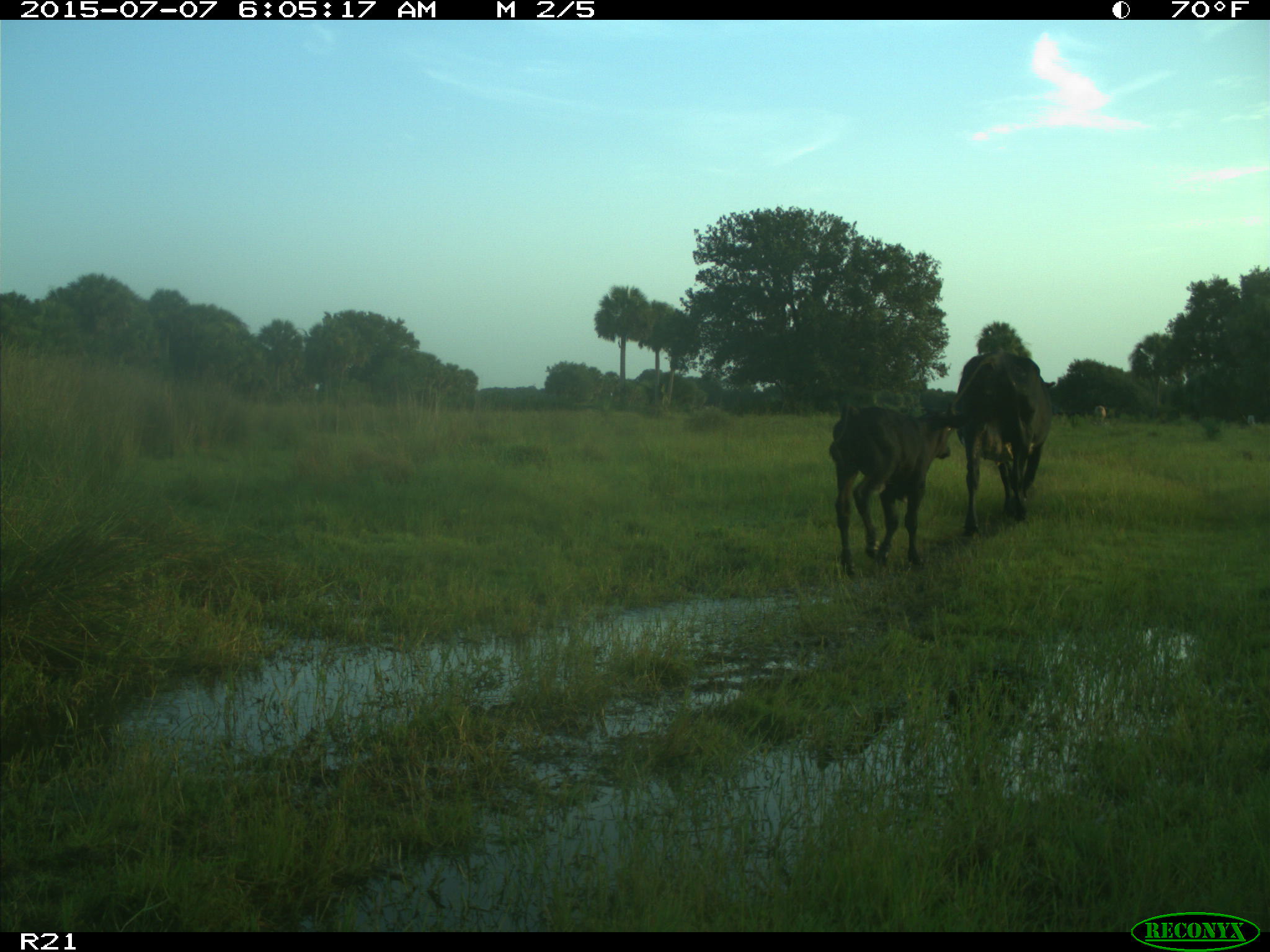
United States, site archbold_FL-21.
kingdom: Animalia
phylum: Chordata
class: Mammalia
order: Artiodactyla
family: Bovidae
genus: Bos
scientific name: Bos taurus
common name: domestic cow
Bos taurus (domestic cow).